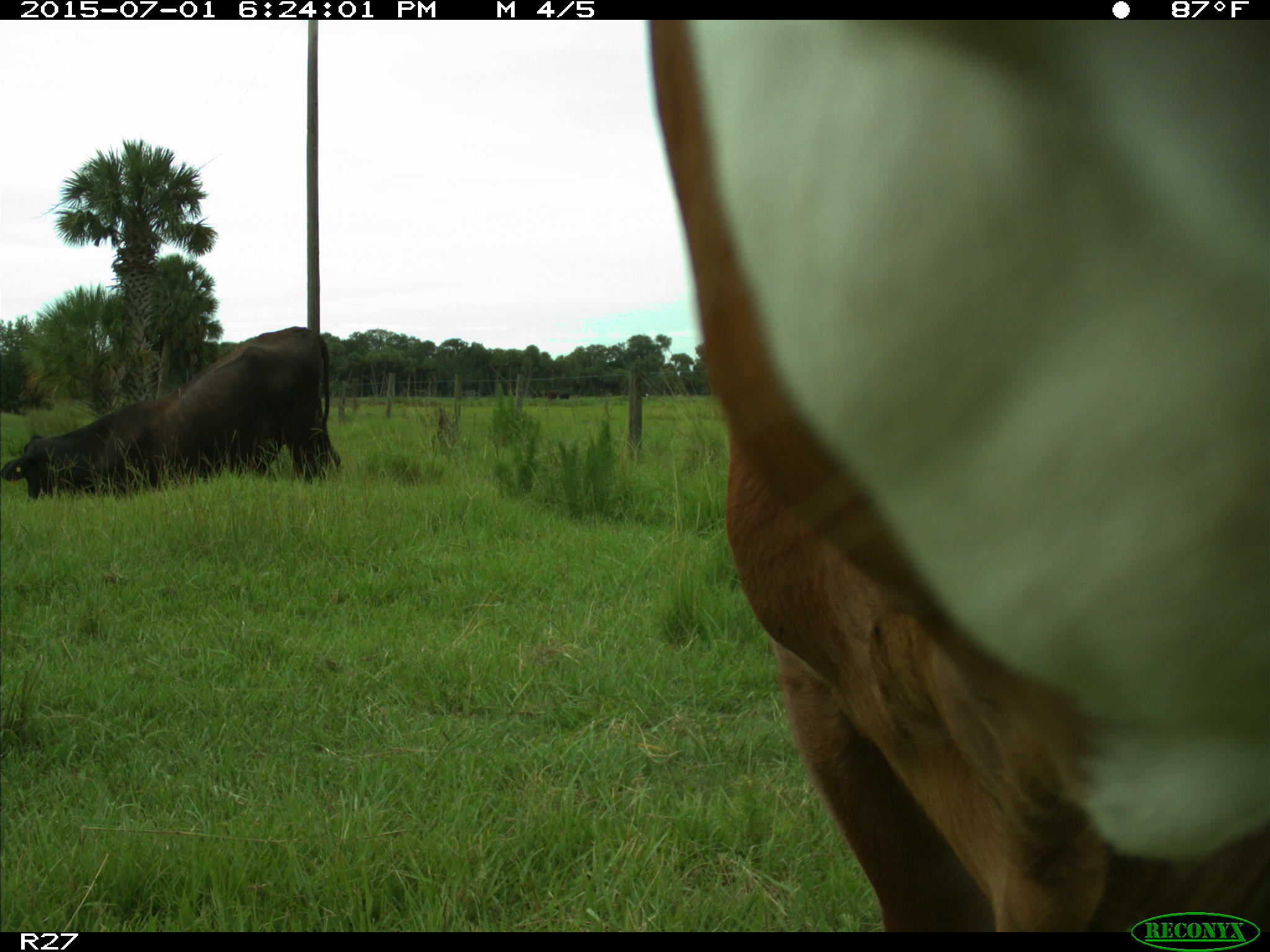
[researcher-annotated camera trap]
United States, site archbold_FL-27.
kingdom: Animalia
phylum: Chordata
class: Mammalia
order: Artiodactyla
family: Bovidae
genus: Bos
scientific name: Bos taurus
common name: domestic cow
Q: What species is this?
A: Bos taurus (domestic cow).